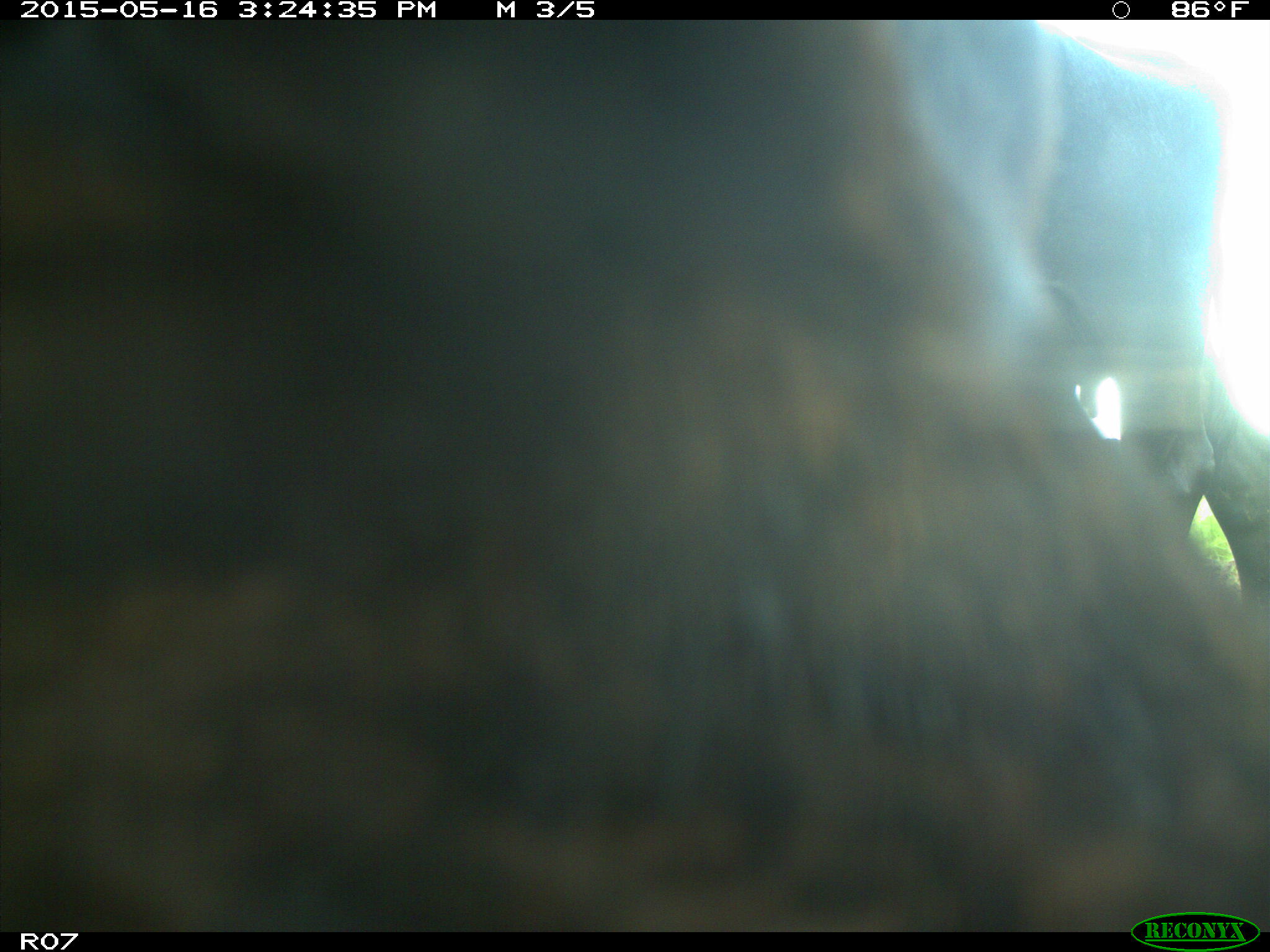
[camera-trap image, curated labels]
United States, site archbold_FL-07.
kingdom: Animalia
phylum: Chordata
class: Mammalia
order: Artiodactyla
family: Bovidae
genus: Bos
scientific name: Bos taurus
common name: domestic cow